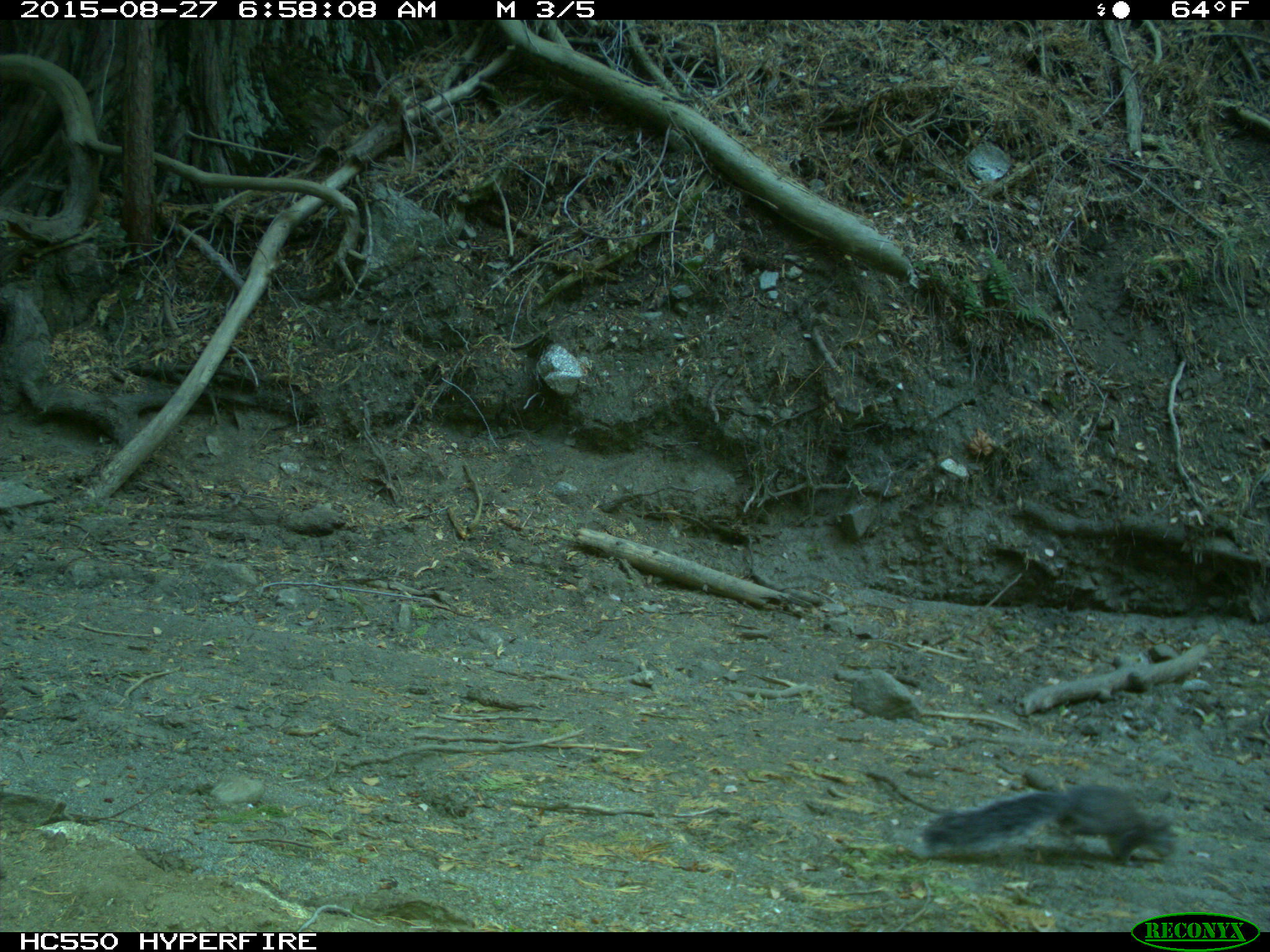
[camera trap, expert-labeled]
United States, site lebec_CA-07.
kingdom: Animalia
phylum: Chordata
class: Mammalia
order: Rodentia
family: Sciuridae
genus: Sciurus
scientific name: Sciurus carolinensis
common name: eastern gray squirrel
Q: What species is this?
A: Sciurus carolinensis (eastern gray squirrel).